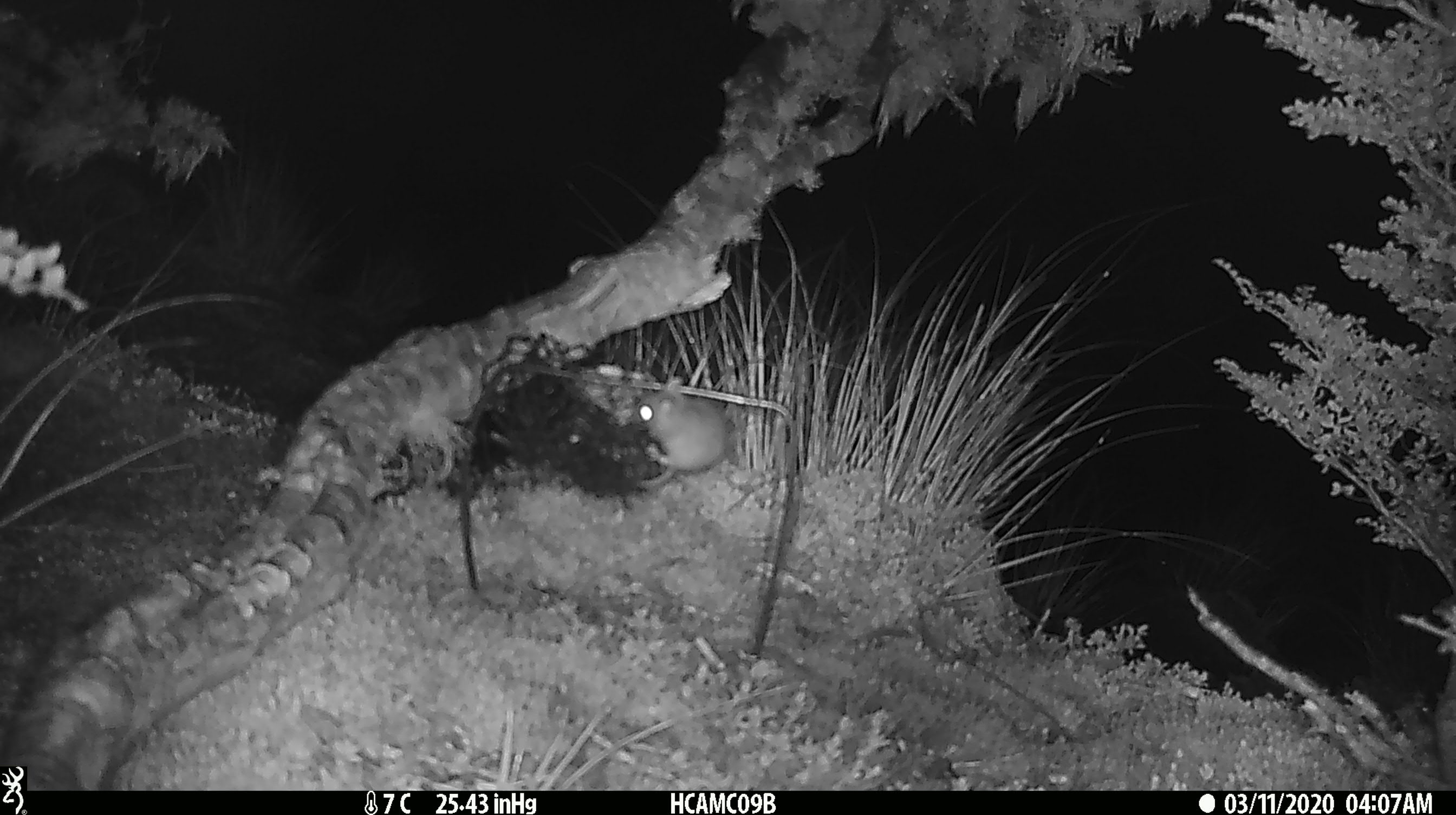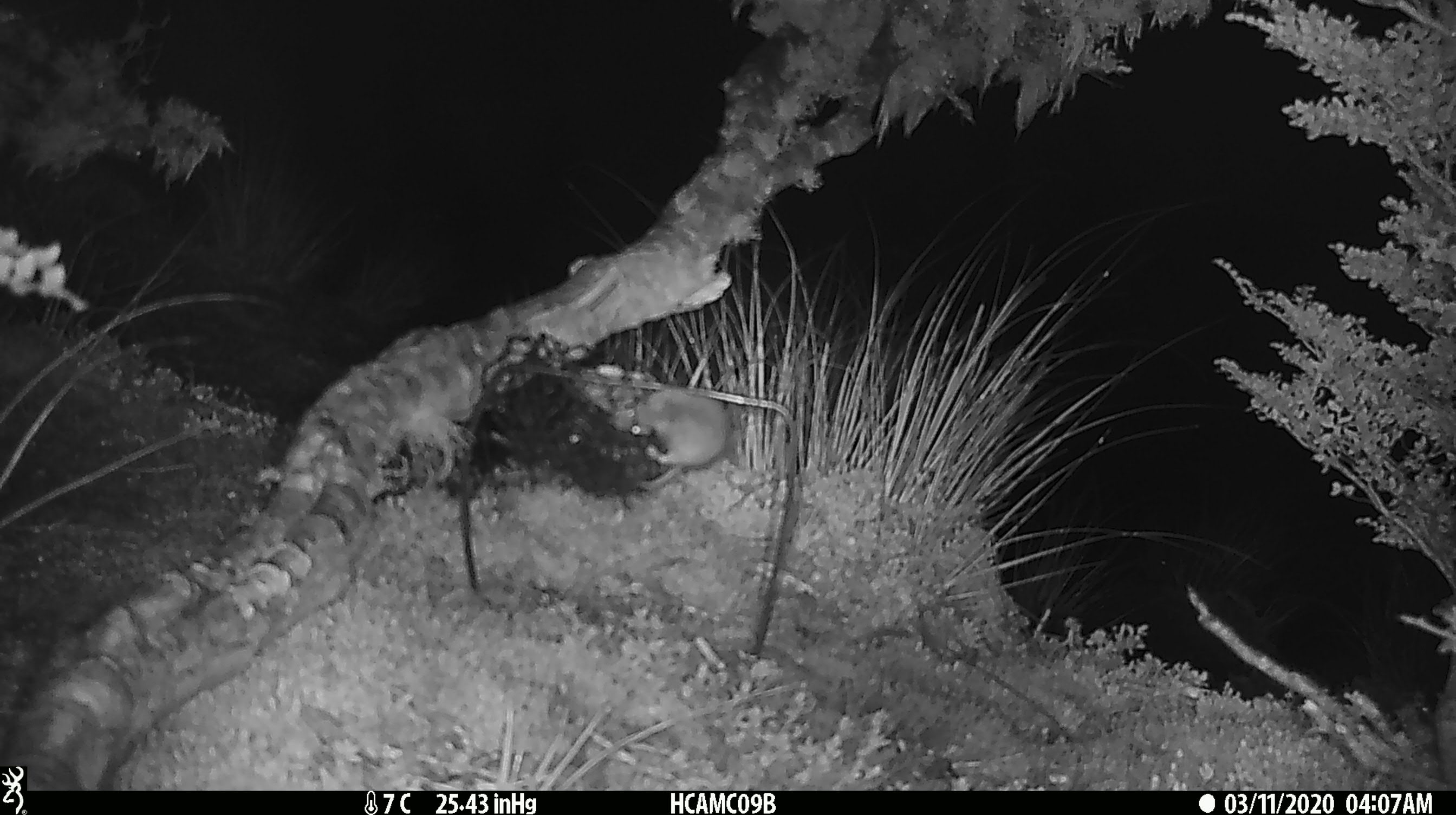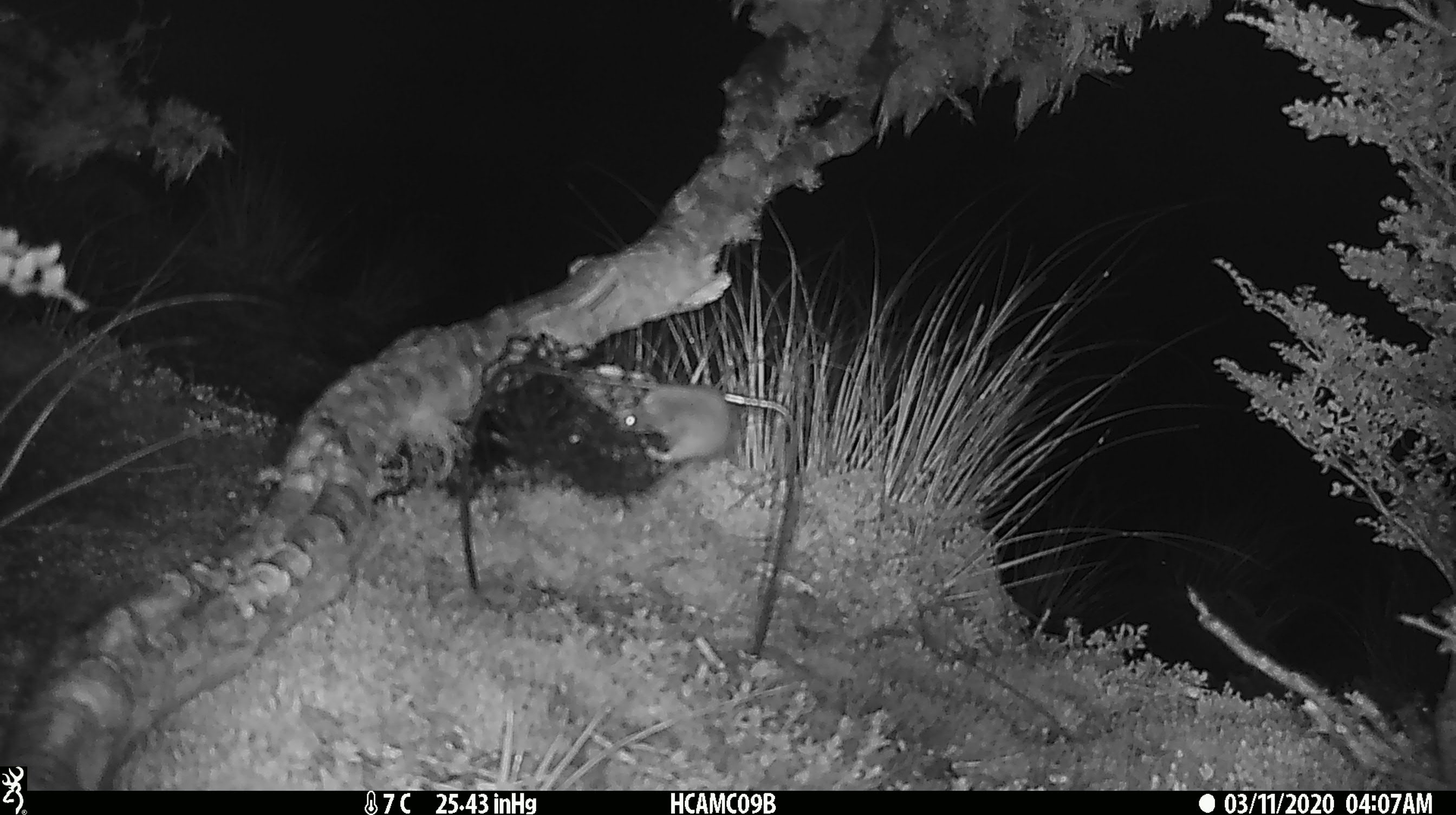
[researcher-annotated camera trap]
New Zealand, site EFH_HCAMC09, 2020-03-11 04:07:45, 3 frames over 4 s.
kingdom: Animalia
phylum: Chordata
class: Mammalia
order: Rodentia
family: Muridae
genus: Mus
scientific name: Mus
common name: mouse